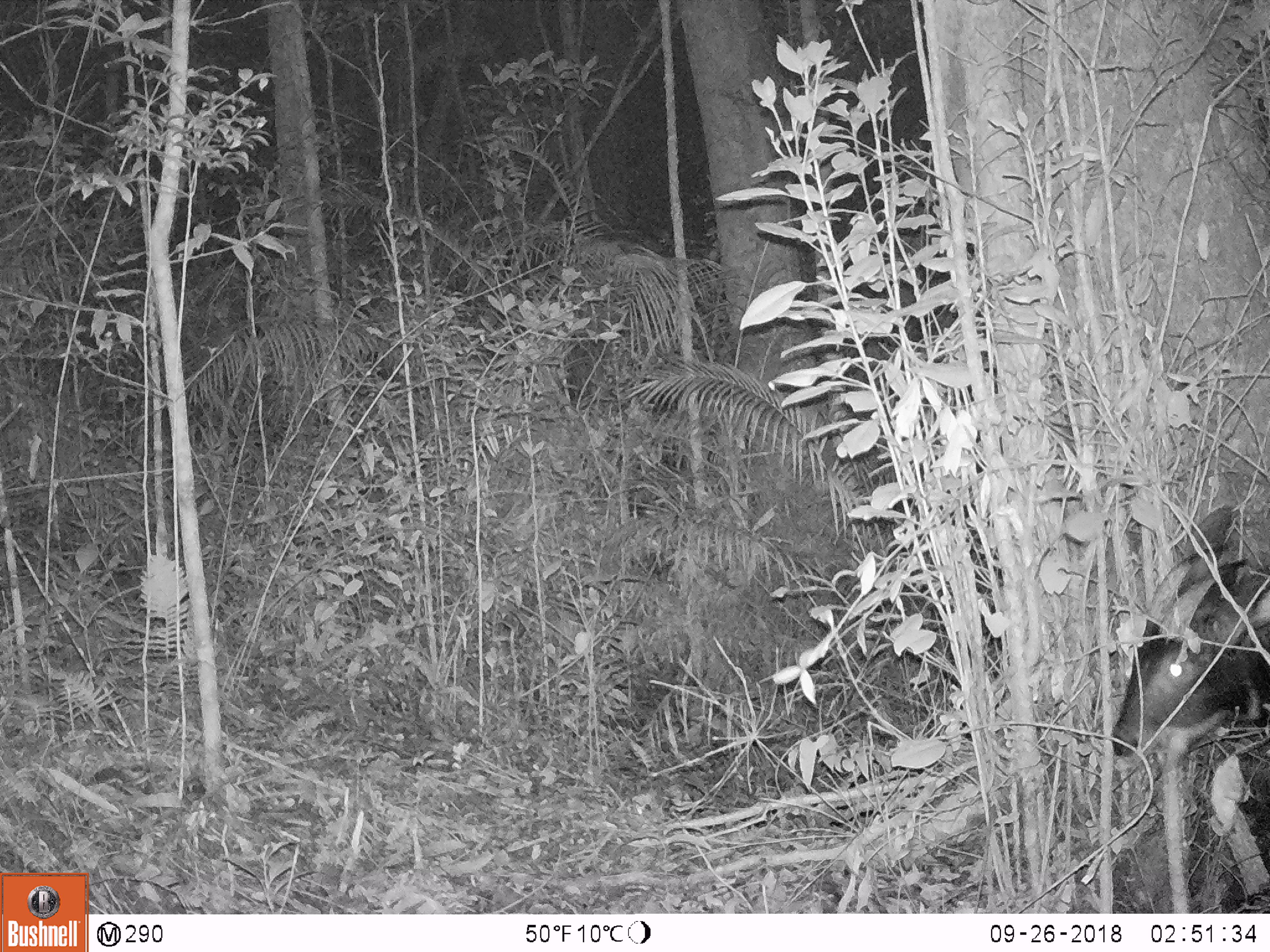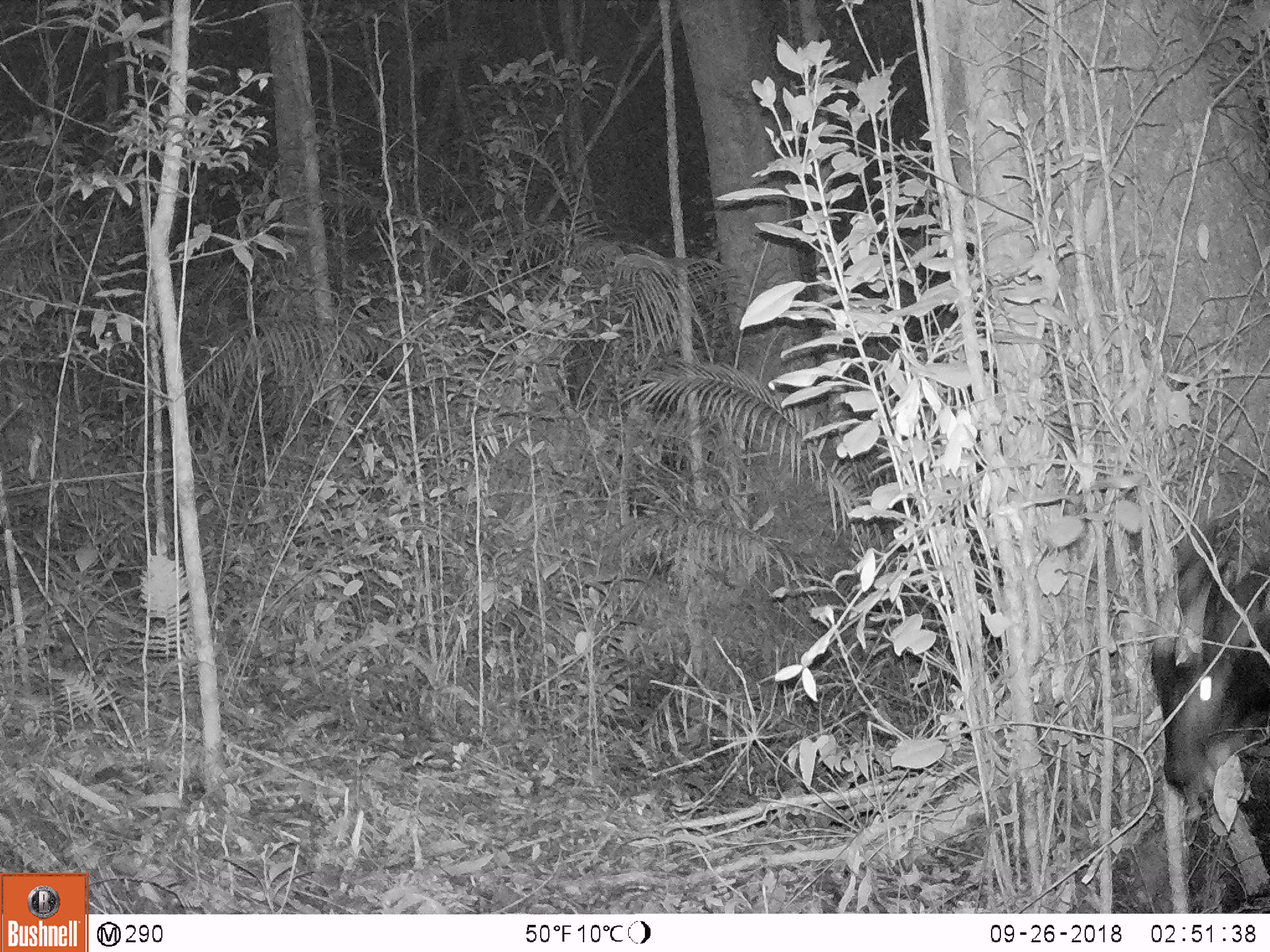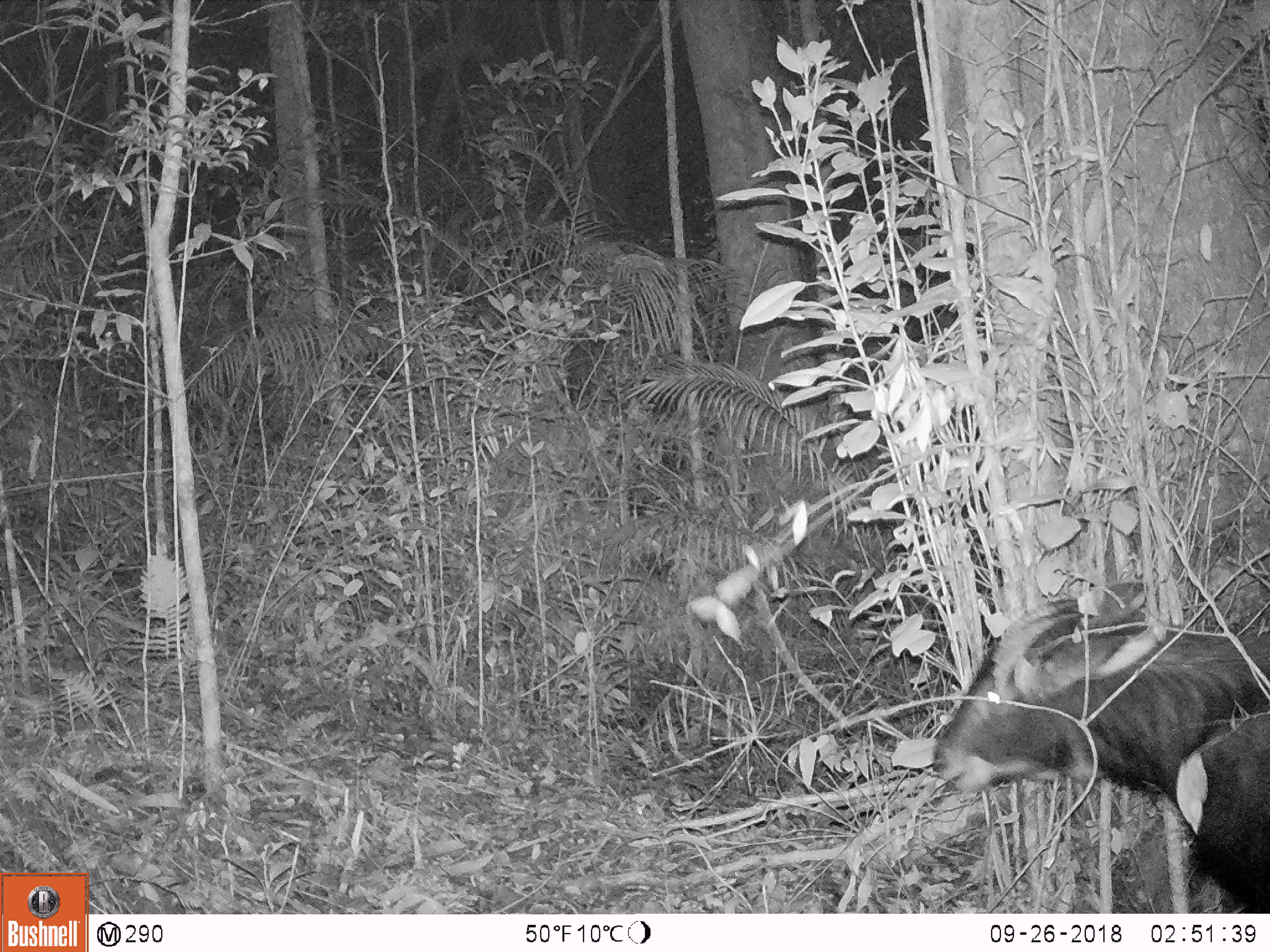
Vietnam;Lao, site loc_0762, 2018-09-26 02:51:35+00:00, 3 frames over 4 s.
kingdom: Animalia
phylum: Chordata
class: Mammalia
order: Artiodactyla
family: Bovidae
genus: Capricornis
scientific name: Capricornis sumatraensis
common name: chinese serow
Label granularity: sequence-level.